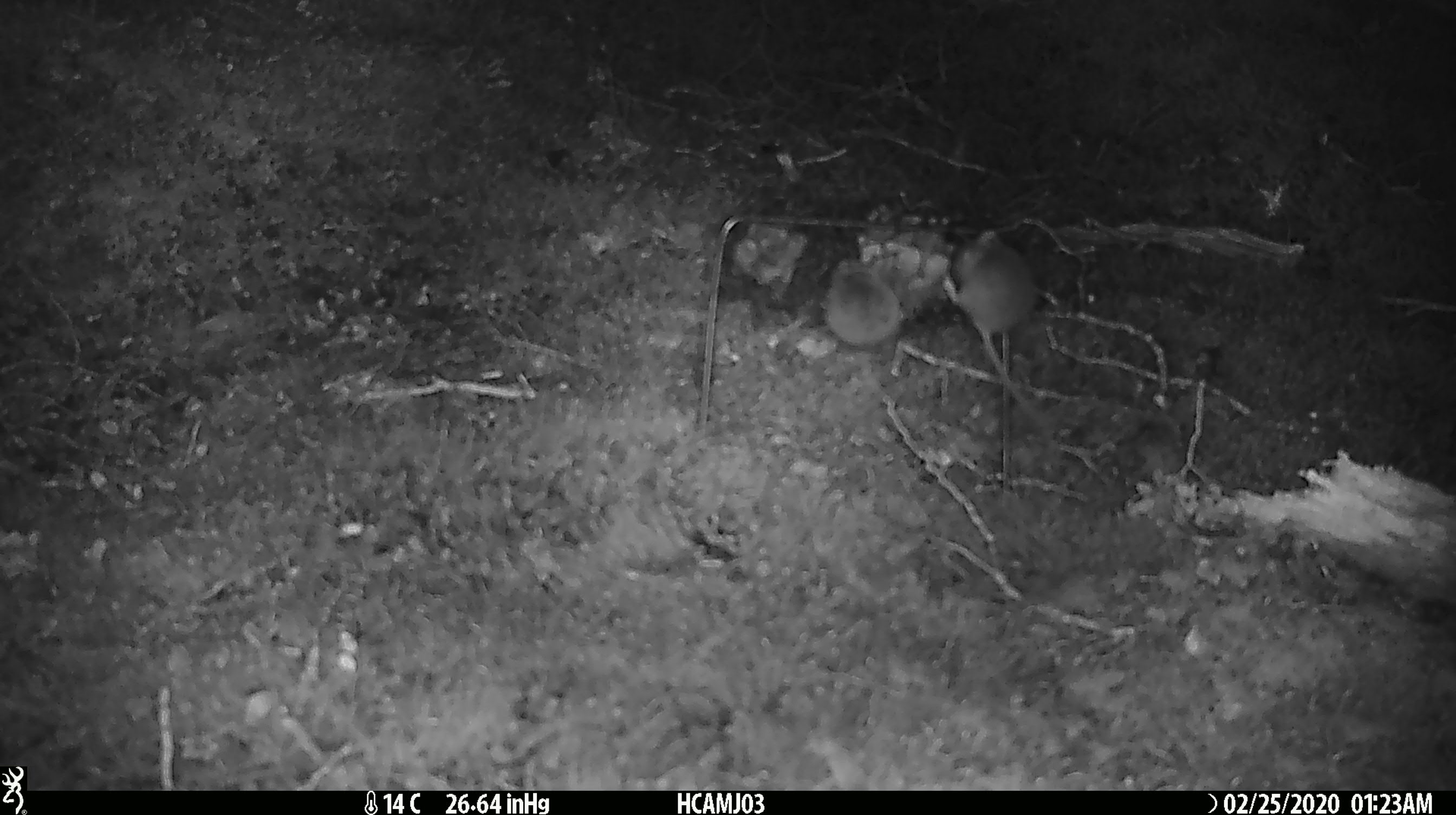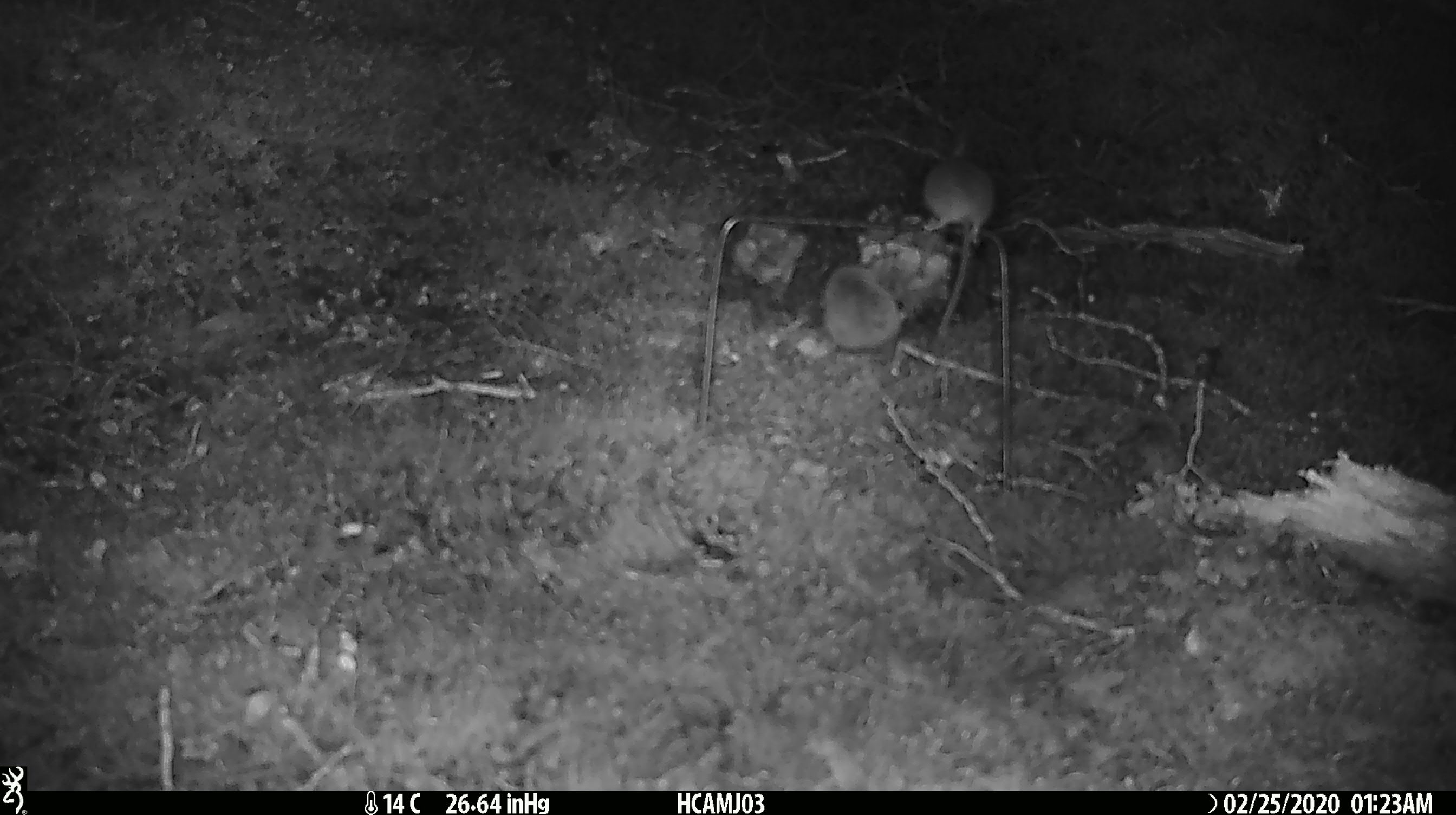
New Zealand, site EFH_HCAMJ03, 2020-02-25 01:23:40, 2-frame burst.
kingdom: Animalia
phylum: Chordata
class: Mammalia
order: Rodentia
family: Muridae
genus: Mus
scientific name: Mus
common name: mouse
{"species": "mouse (Mus)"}